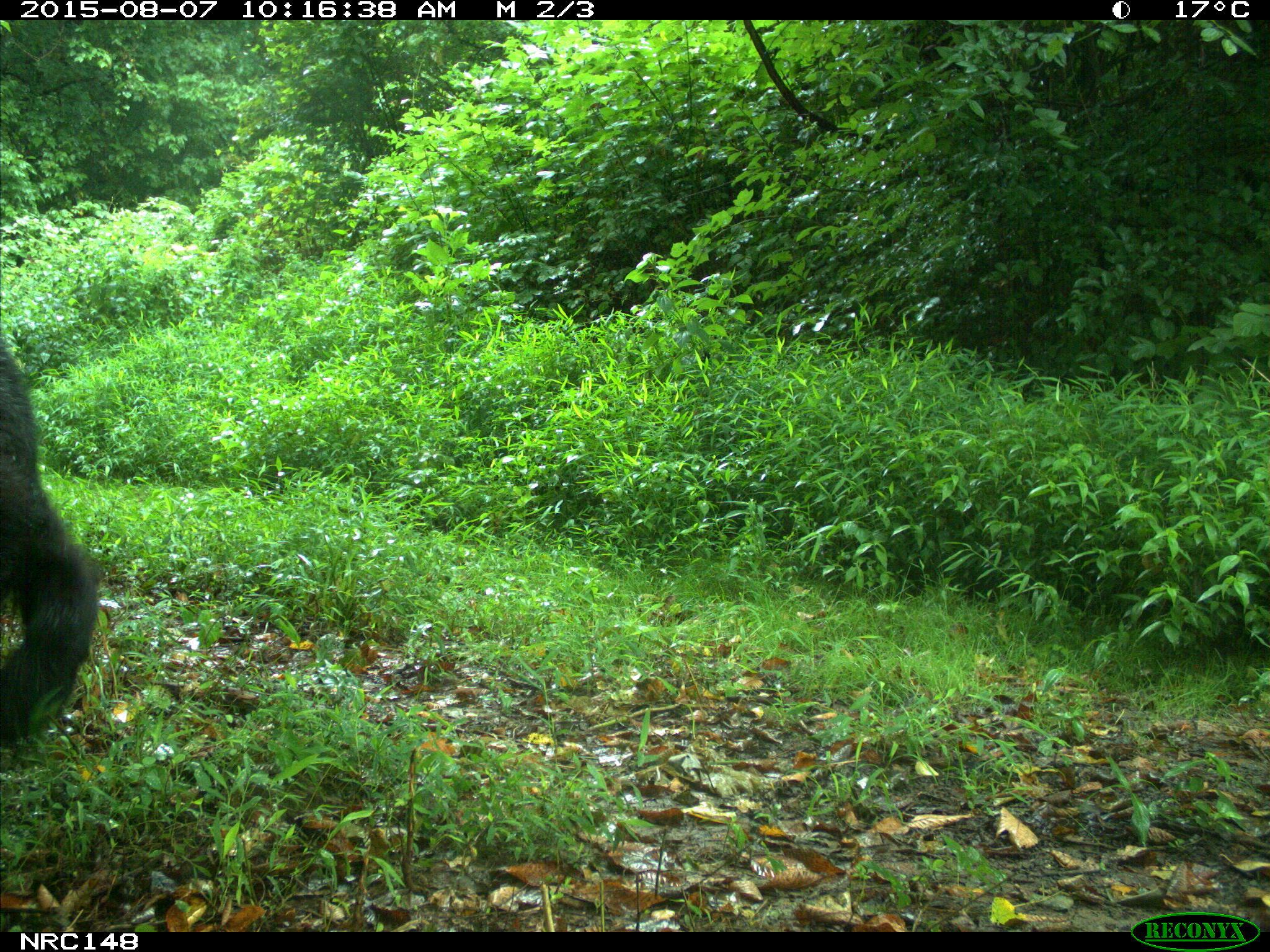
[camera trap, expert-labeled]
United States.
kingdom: Animalia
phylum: Chordata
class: Mammalia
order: Carnivora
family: Ursidae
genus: Ursus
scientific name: Ursus americanus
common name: american black bear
American Black Bear (Ursus americanus).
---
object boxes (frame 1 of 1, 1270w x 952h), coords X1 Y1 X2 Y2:
American Black Bear: 0 339 110 771